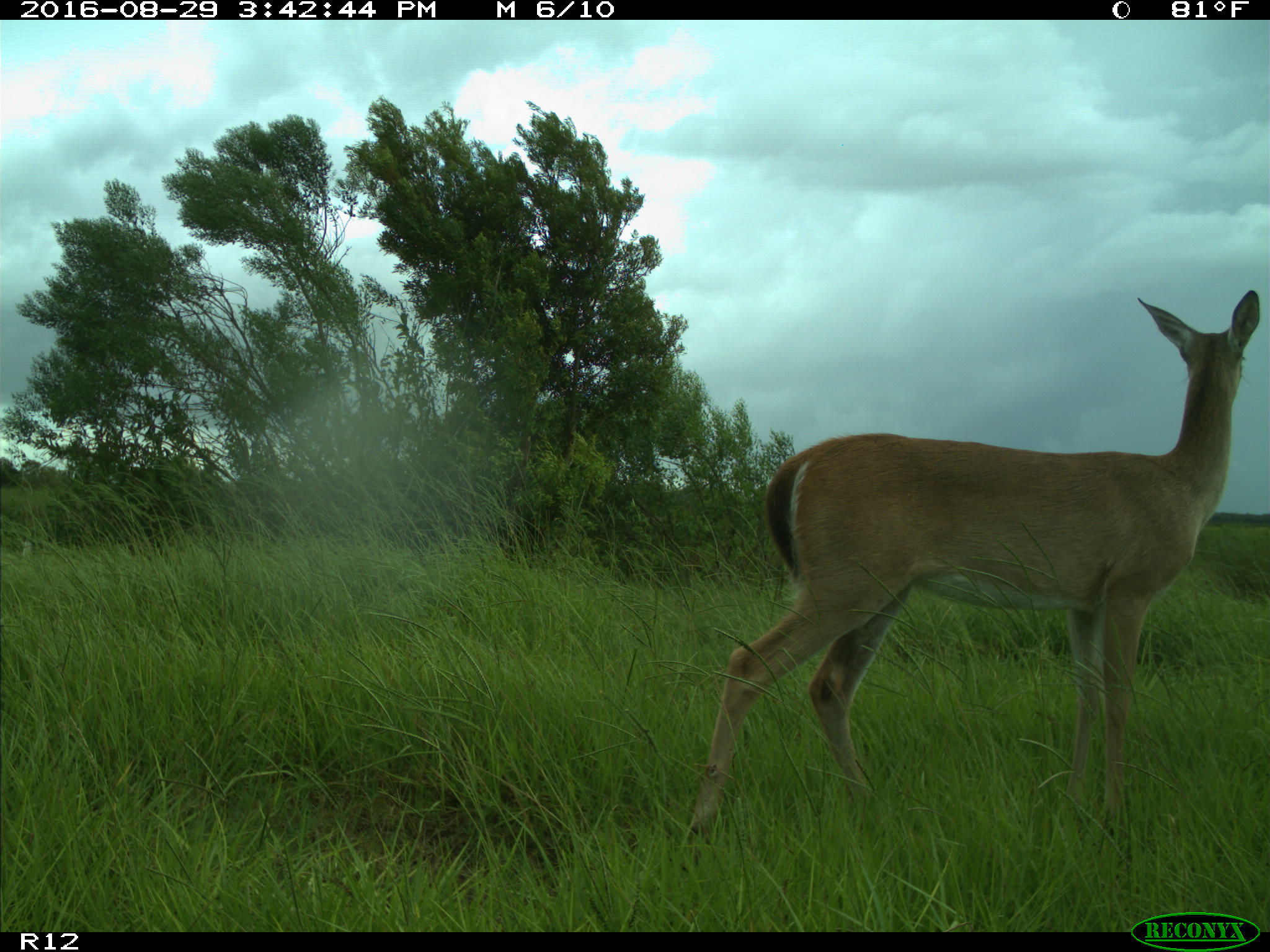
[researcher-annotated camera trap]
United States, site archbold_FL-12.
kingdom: Animalia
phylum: Chordata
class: Mammalia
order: Artiodactyla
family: Cervidae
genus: Odocoileus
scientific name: Odocoileus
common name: deer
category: unidentified deer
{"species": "unidentified deer (deer) (Odocoileus)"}